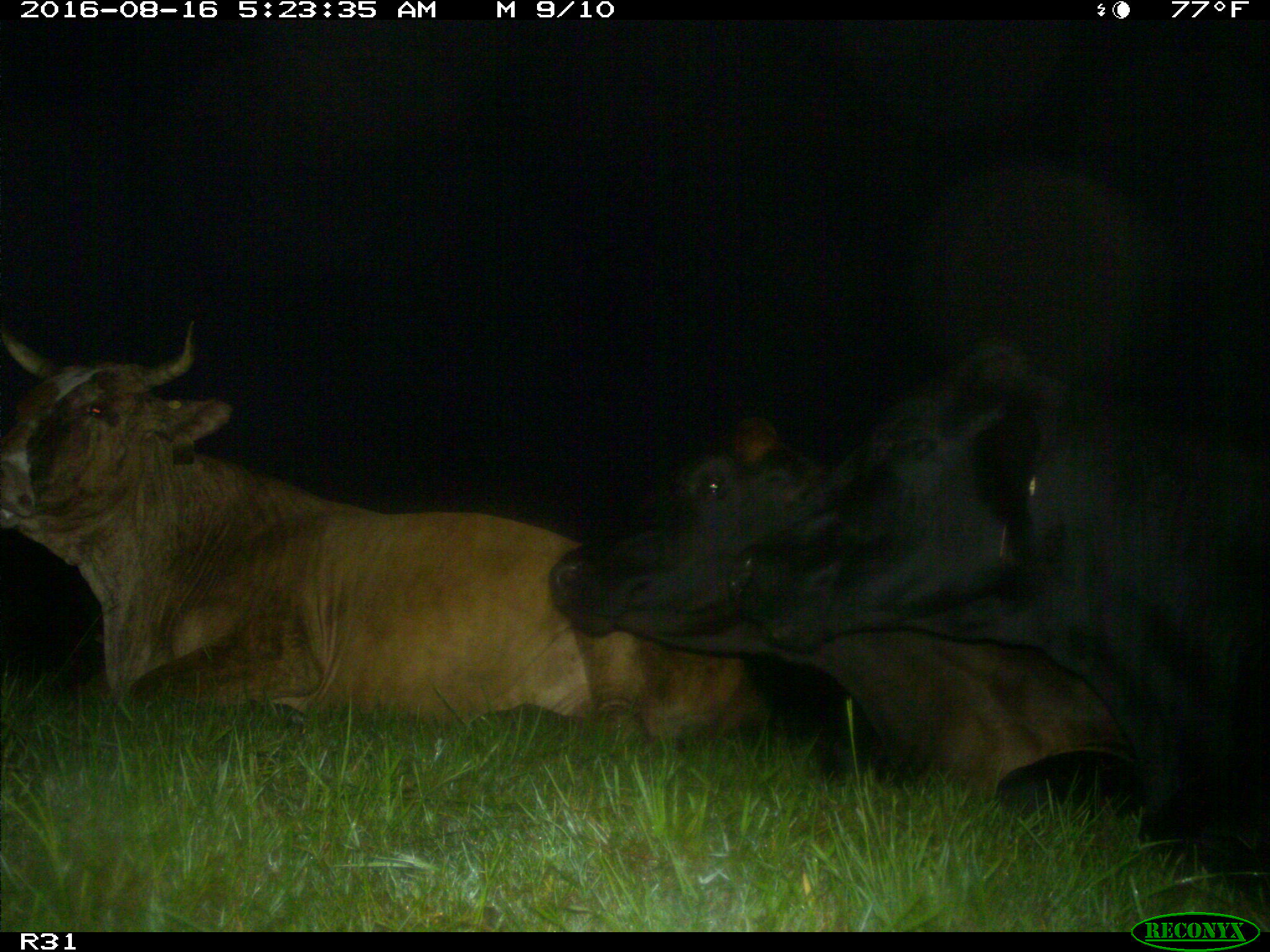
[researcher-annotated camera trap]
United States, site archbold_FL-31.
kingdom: Animalia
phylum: Chordata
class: Mammalia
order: Artiodactyla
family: Bovidae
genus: Bos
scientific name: Bos taurus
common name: domestic cow